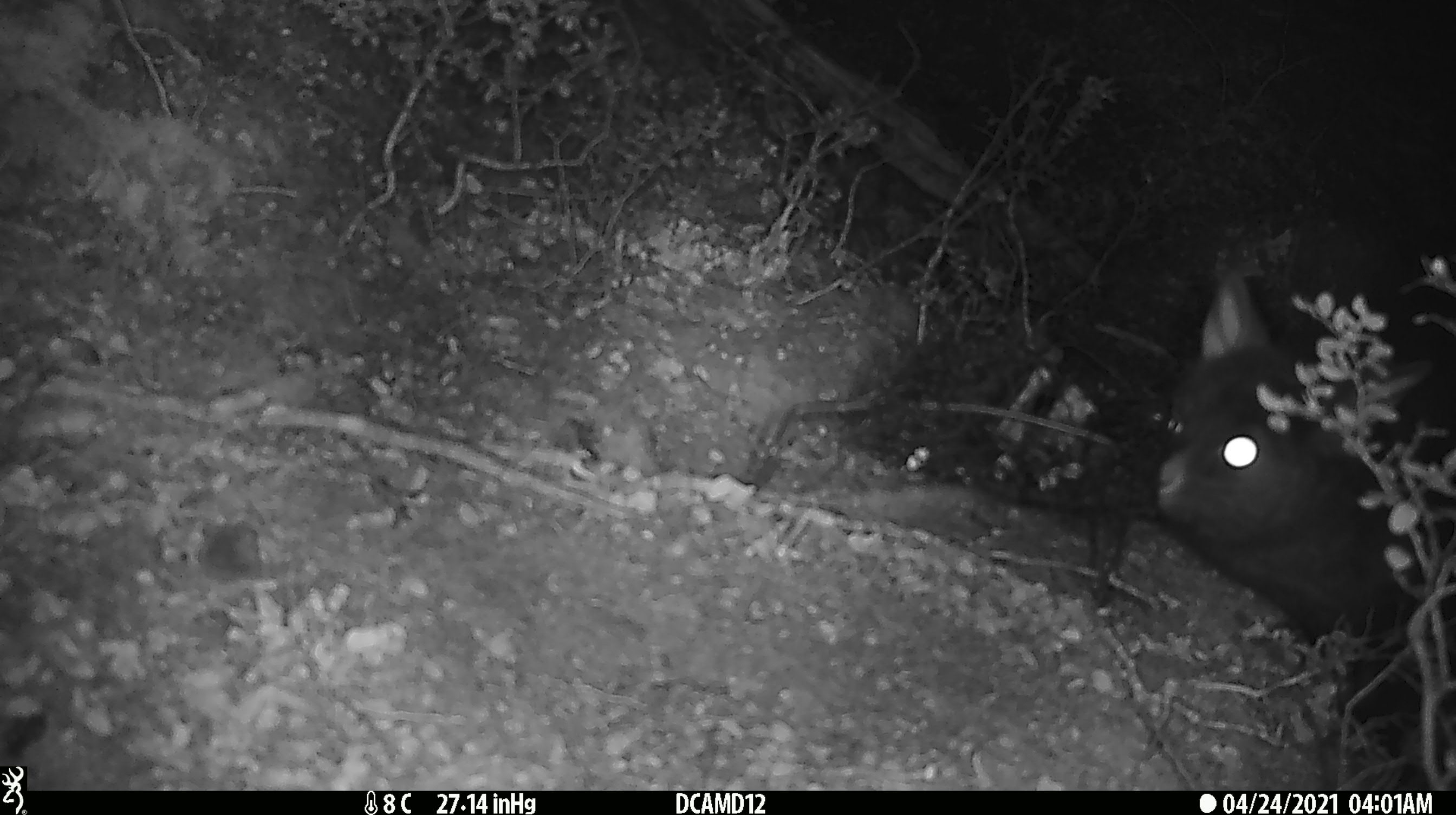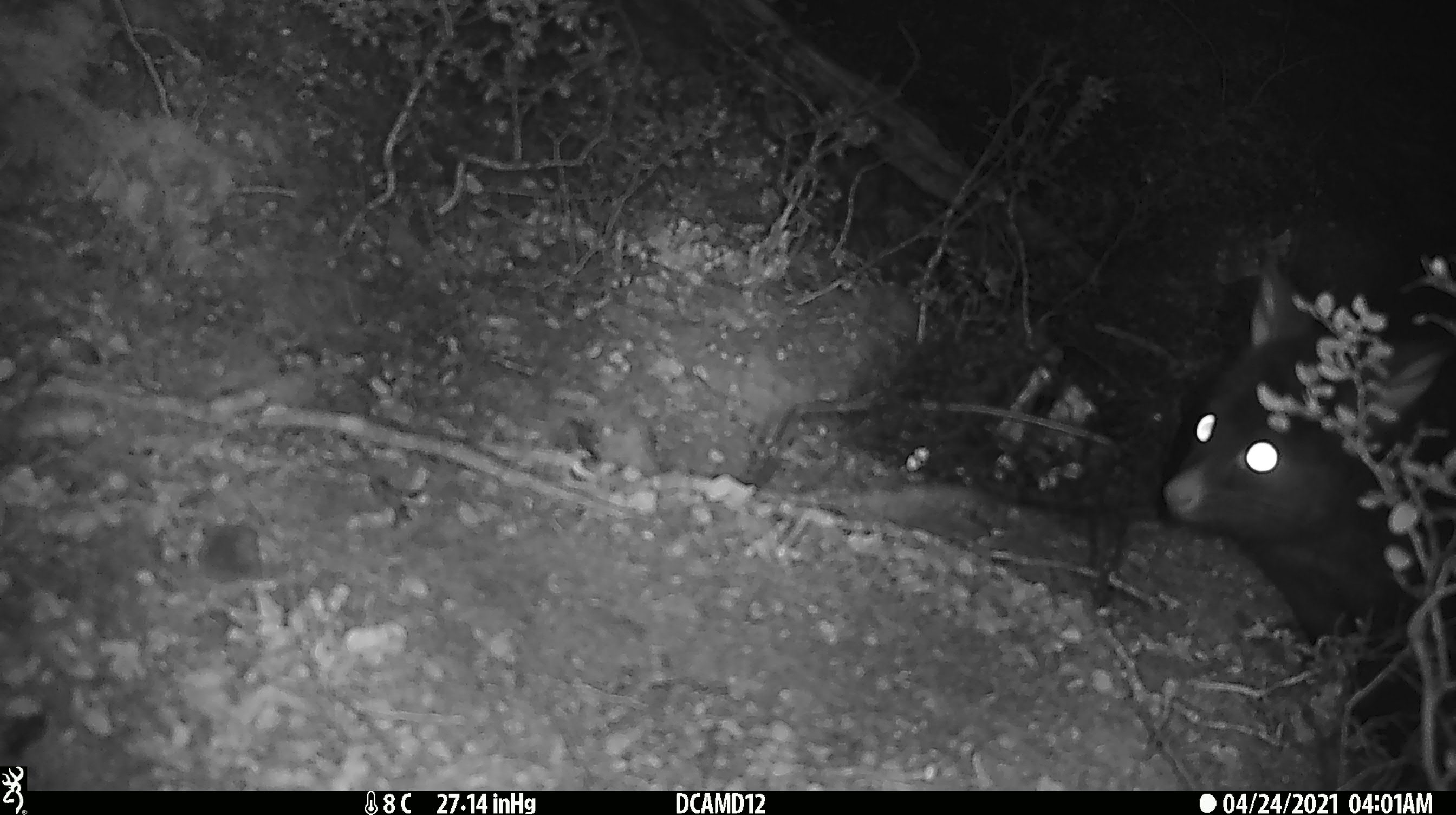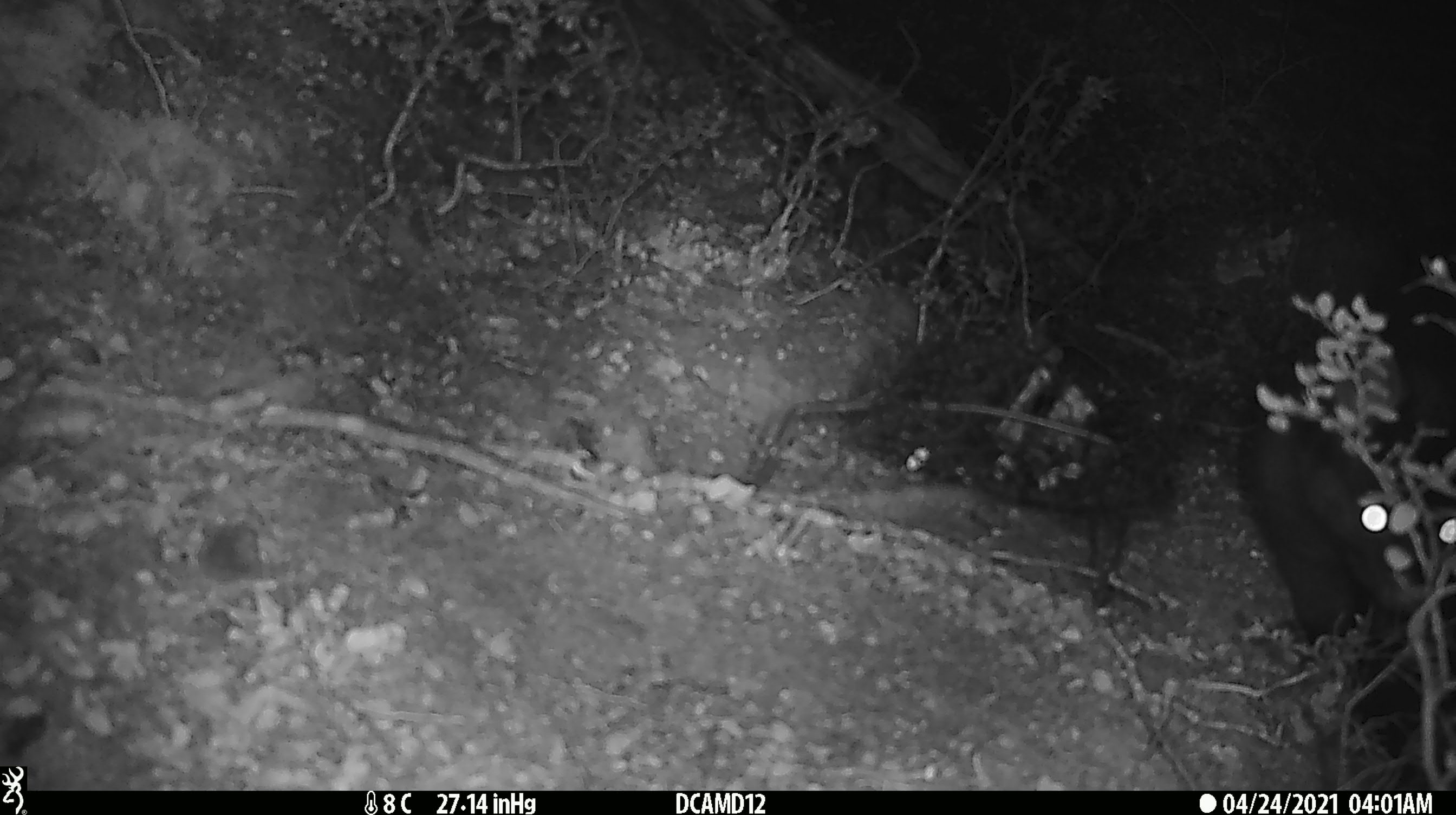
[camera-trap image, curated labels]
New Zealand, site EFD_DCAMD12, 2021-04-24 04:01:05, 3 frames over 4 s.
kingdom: Animalia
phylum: Chordata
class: Mammalia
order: Diprotodontia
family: Phalangeridae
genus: Trichosurus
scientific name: Trichosurus vulpecula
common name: common brushtail possum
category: possum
Possum (common brushtail possum) (Trichosurus vulpecula).